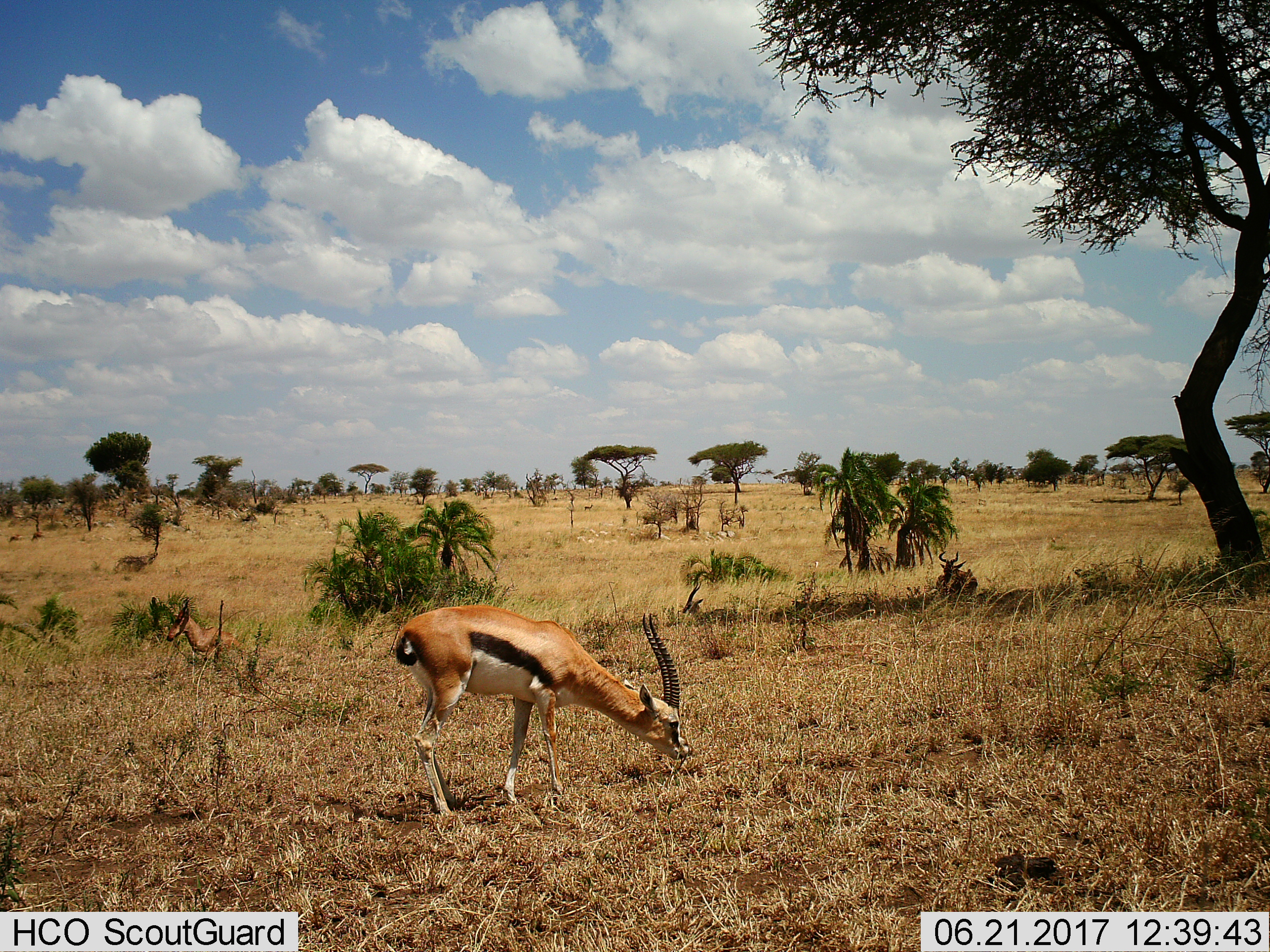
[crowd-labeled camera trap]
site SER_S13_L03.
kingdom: Animalia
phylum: Chordata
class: Mammalia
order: Artiodactyla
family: Bovidae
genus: Eudorcas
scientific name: Eudorcas thomsonii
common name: thomson's gazelle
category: gazellethomsons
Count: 2.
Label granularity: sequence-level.